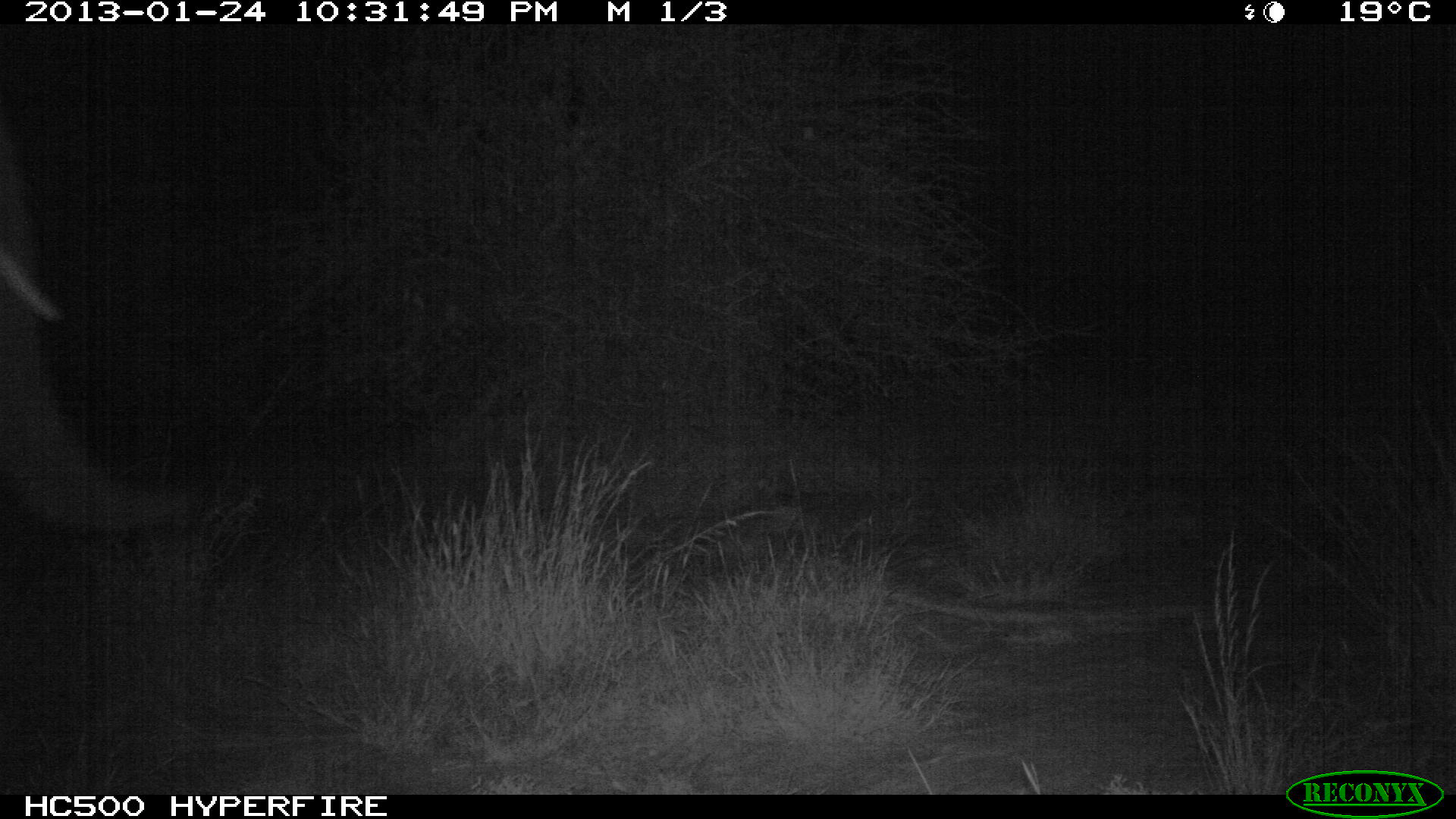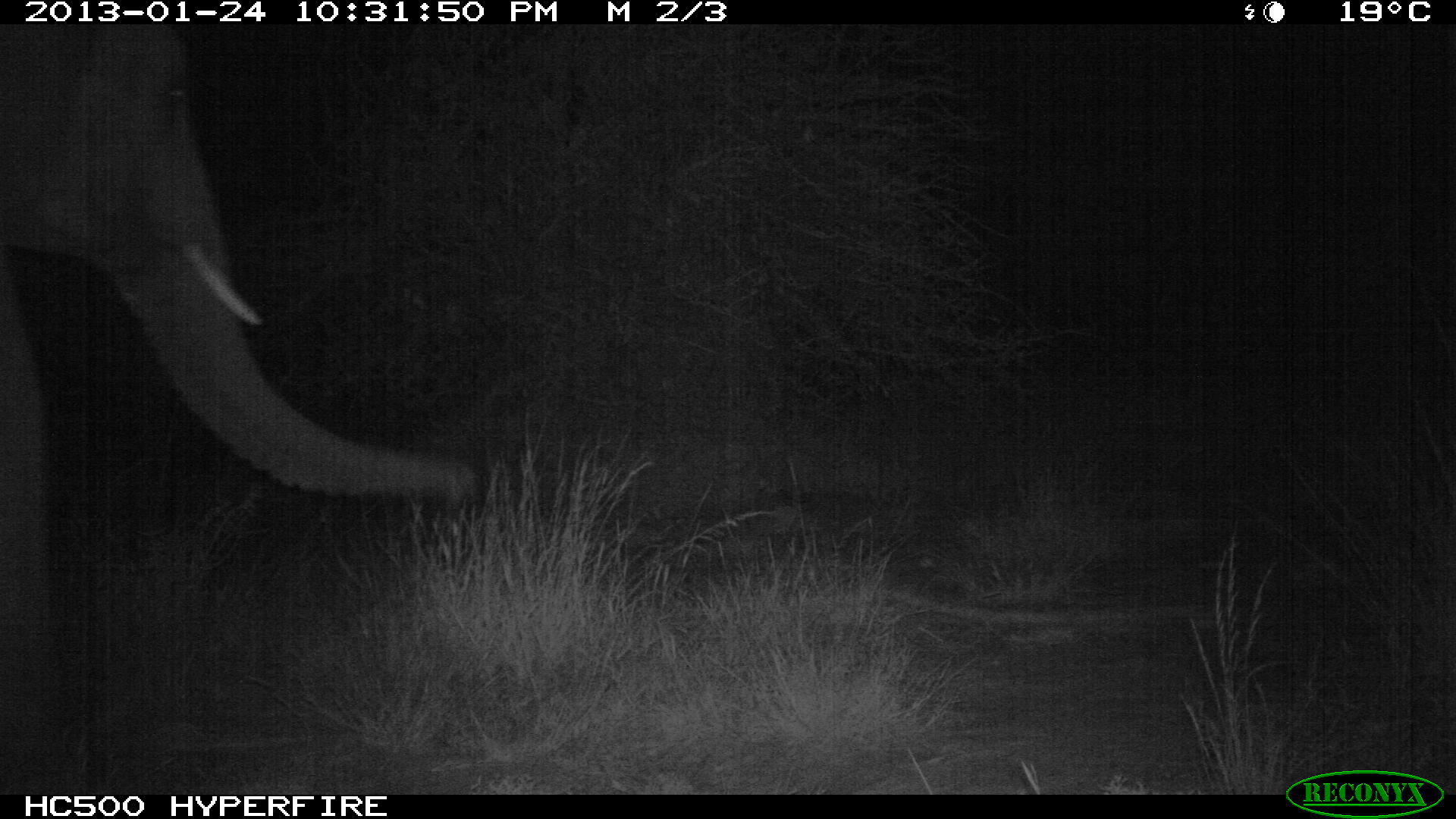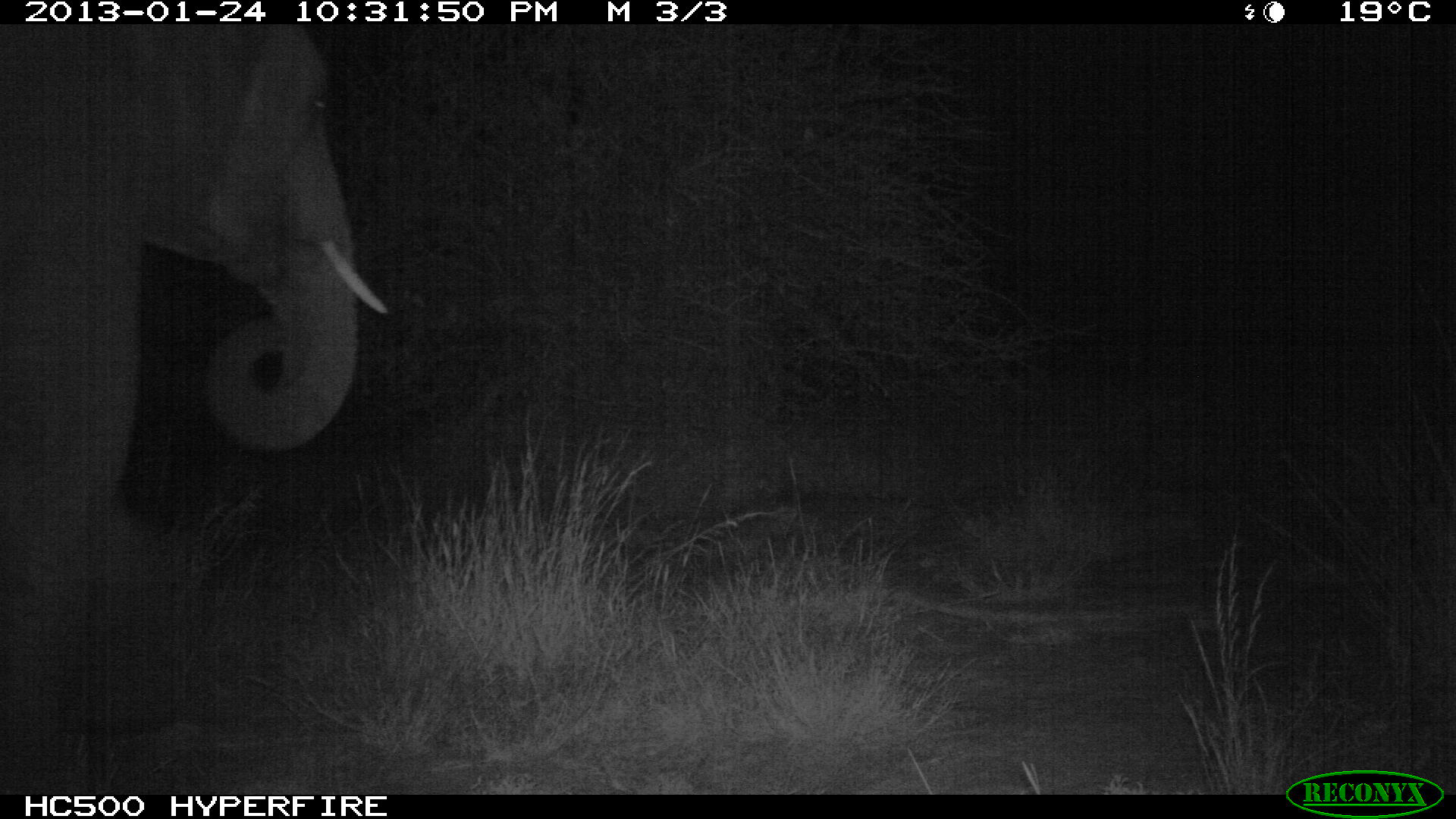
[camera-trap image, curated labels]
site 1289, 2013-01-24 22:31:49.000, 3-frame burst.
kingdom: Animalia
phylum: Chordata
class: Mammalia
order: Proboscidea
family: Elephantidae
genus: Loxodonta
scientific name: Loxodonta africana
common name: african bush elephant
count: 1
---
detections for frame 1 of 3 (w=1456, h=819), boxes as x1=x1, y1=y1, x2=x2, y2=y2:
loxodonta africana: x1=1, y1=132, x2=201, y2=528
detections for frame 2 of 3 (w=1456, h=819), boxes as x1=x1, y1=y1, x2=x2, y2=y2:
loxodonta africana: x1=1, y1=18, x2=474, y2=787